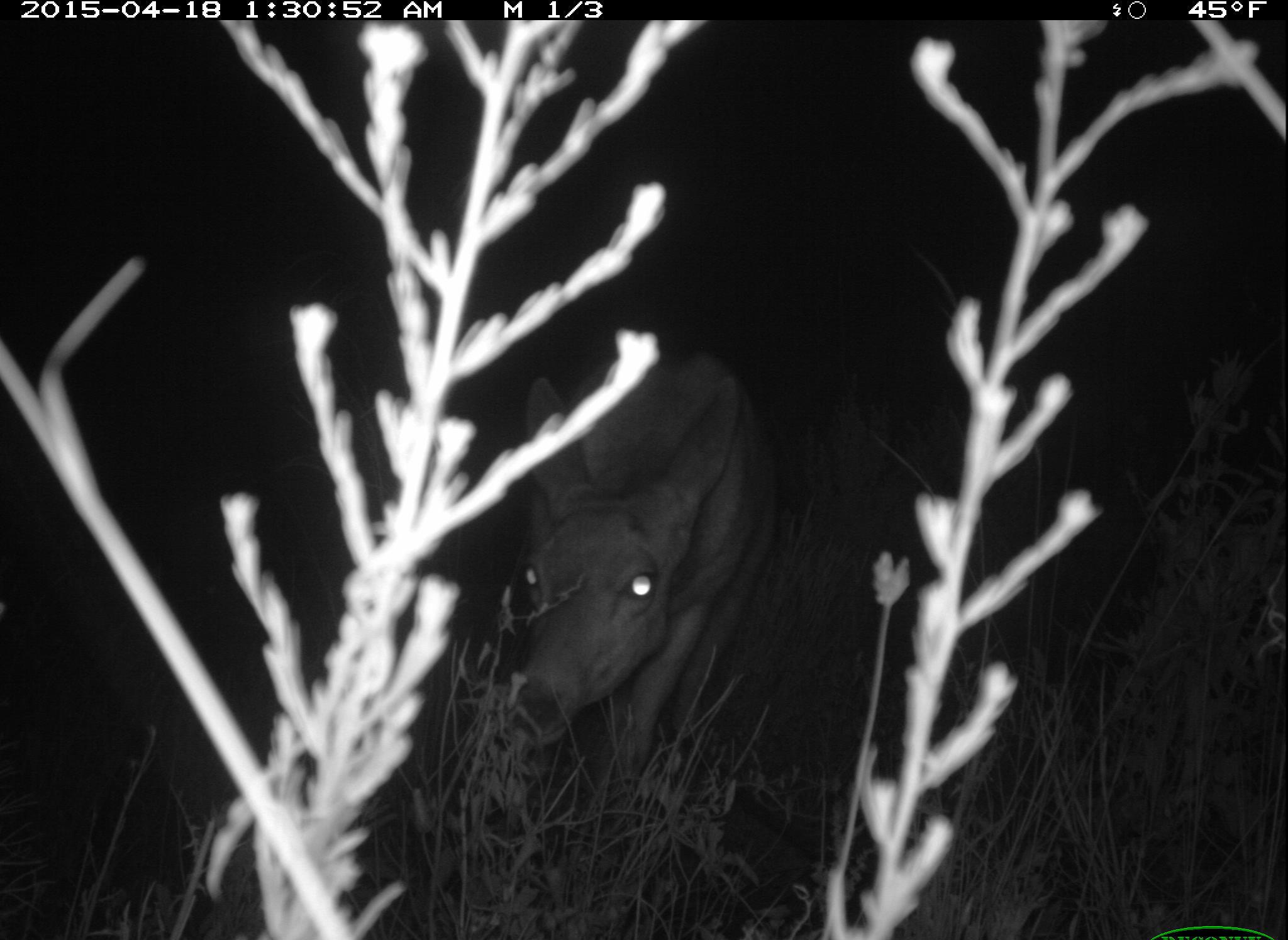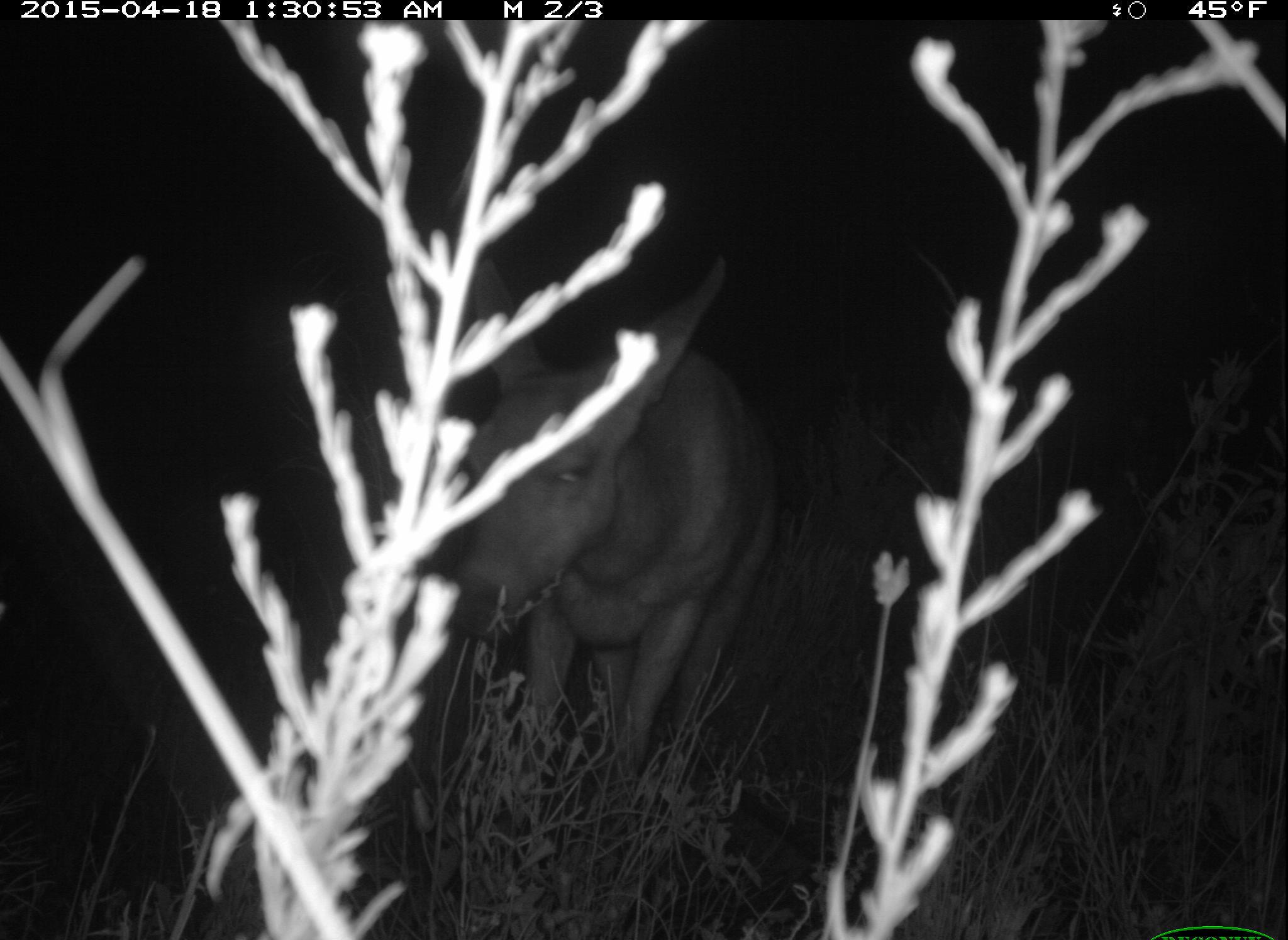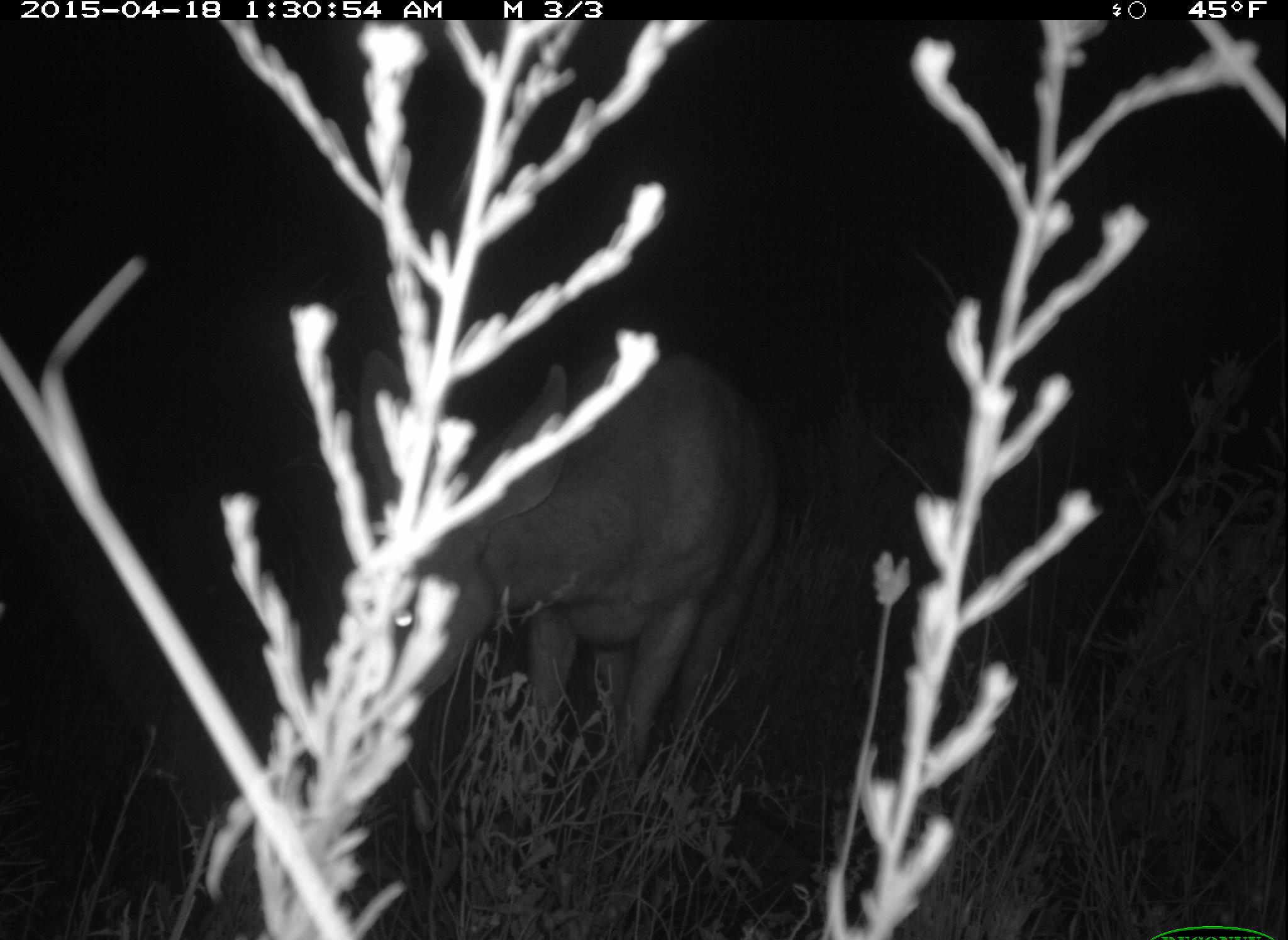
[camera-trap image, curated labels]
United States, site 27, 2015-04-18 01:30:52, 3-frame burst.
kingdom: Animalia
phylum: Chordata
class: Mammalia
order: Artiodactyla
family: Cervidae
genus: Odocoileus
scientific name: Odocoileus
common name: deer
Deer (Odocoileus).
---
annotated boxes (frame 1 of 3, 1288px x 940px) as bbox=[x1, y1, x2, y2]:
deer: bbox=[502, 342, 787, 888]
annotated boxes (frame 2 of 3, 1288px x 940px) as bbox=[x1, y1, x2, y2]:
deer: bbox=[447, 257, 789, 845]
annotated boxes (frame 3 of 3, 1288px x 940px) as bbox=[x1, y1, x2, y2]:
deer: bbox=[339, 343, 788, 883]